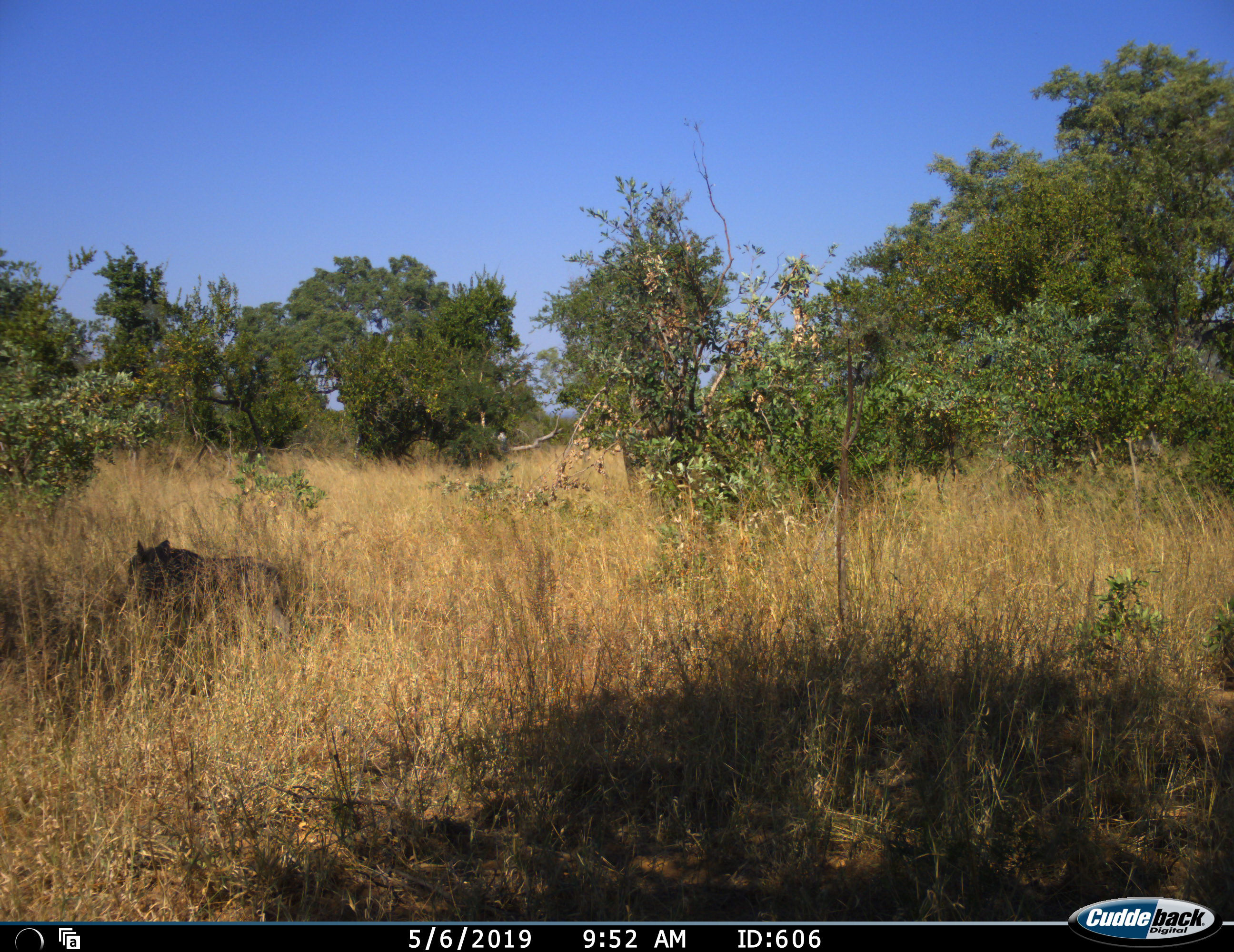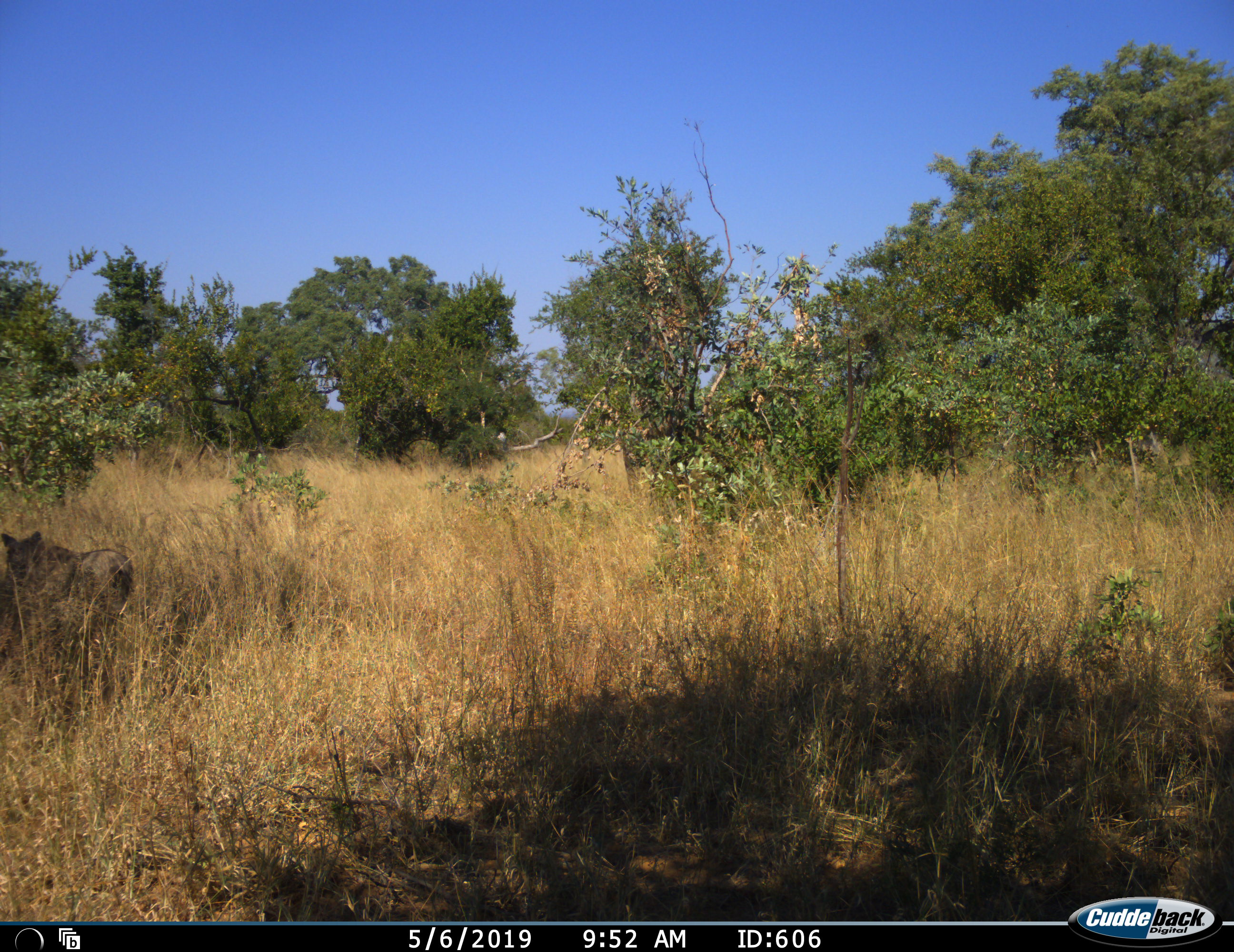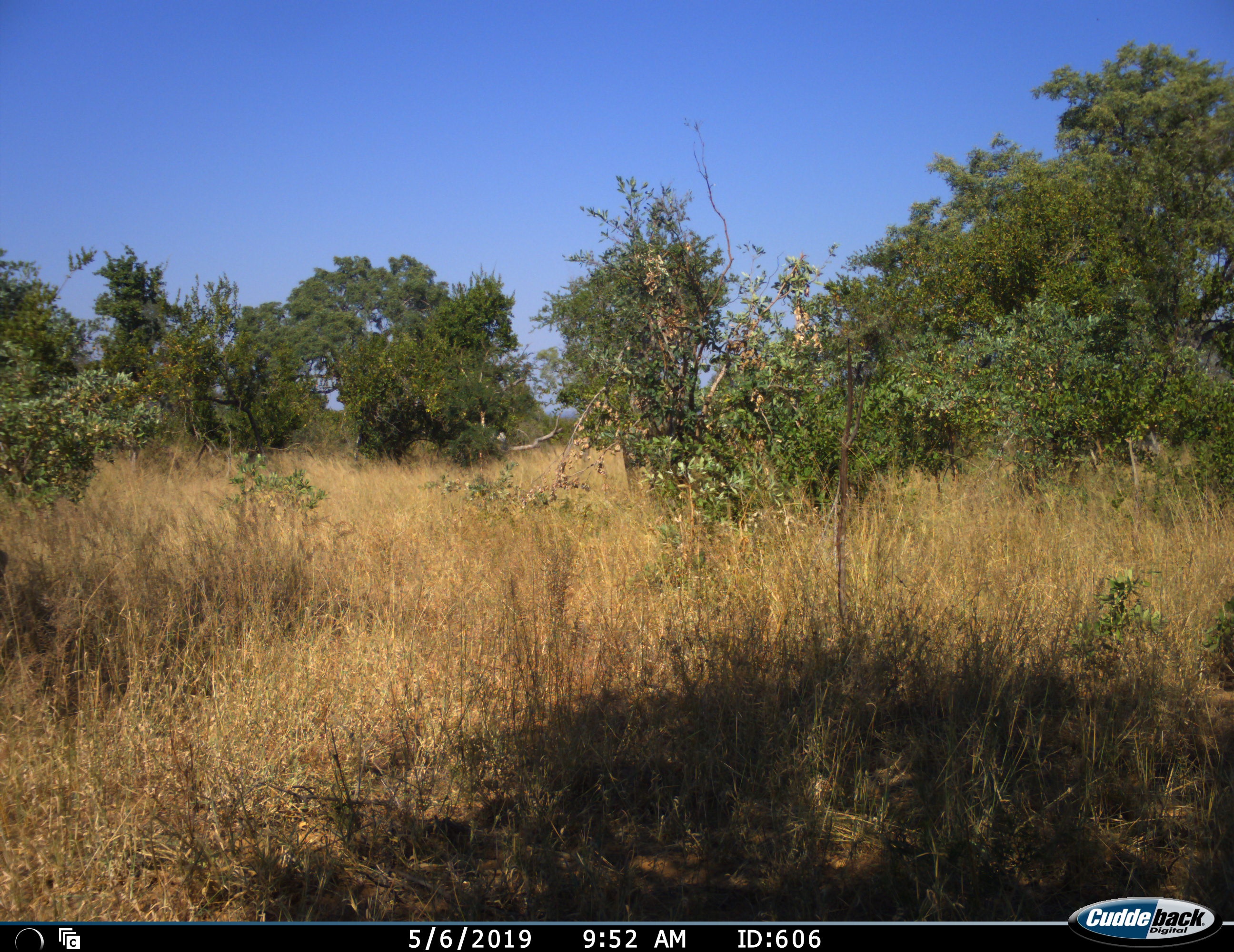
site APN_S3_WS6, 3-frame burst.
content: unidentified animal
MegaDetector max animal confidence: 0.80